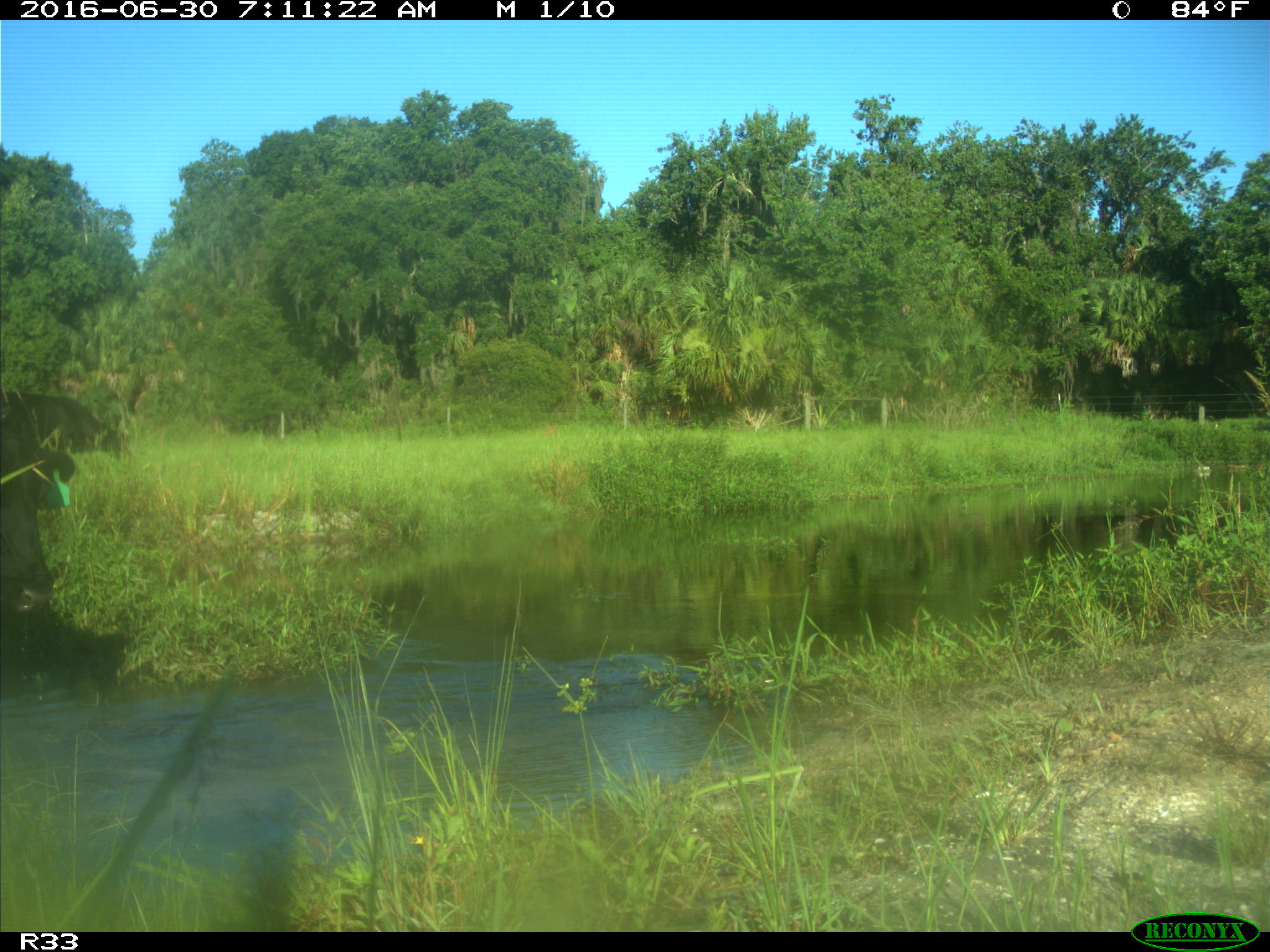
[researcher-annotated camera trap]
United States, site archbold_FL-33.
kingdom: Animalia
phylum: Chordata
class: Mammalia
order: Artiodactyla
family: Bovidae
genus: Bos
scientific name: Bos taurus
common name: domestic cow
Bos taurus (domestic cow).